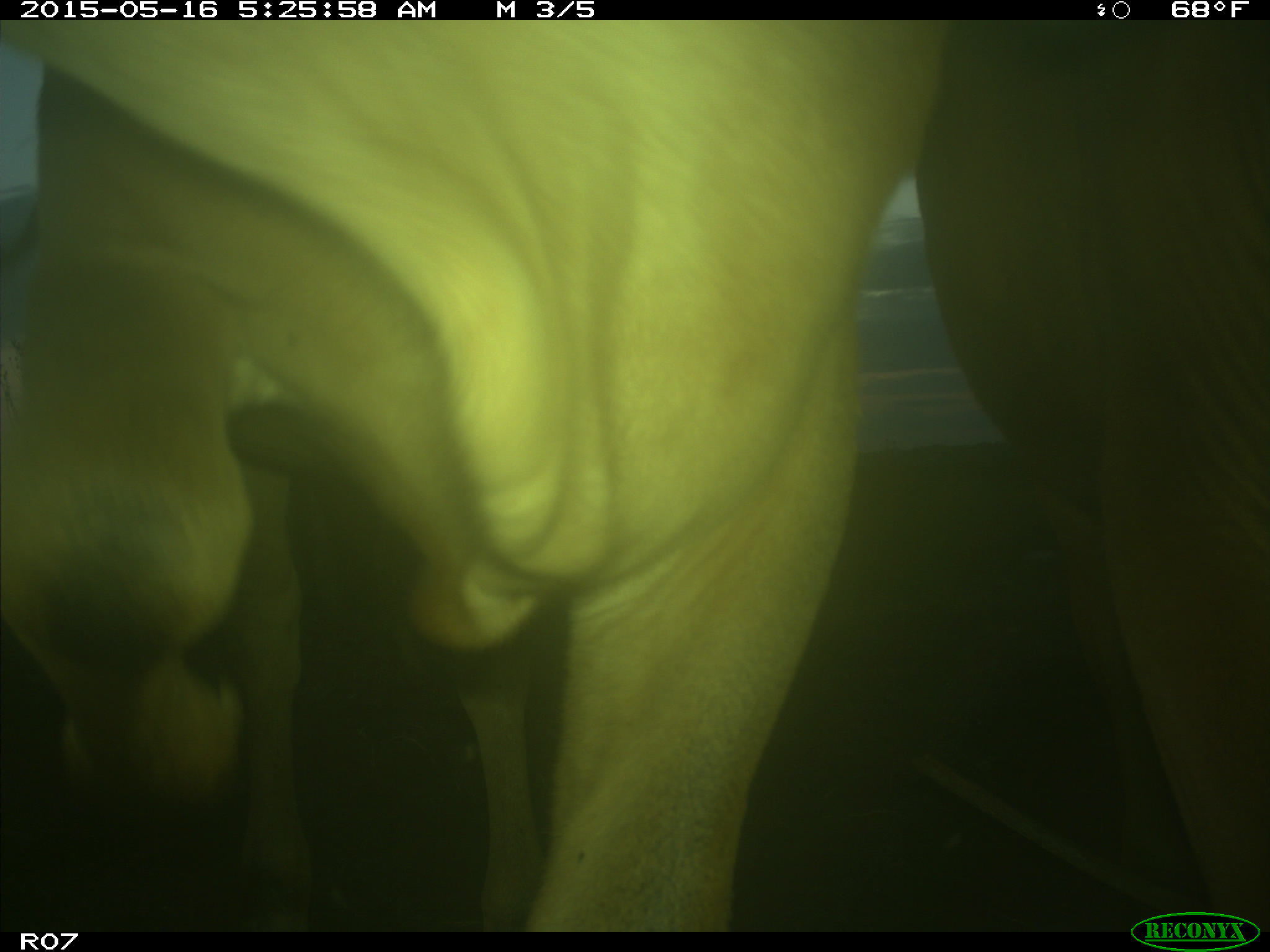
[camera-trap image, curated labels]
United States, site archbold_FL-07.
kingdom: Animalia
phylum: Chordata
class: Mammalia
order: Artiodactyla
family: Bovidae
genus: Bos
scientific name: Bos taurus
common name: domestic cow